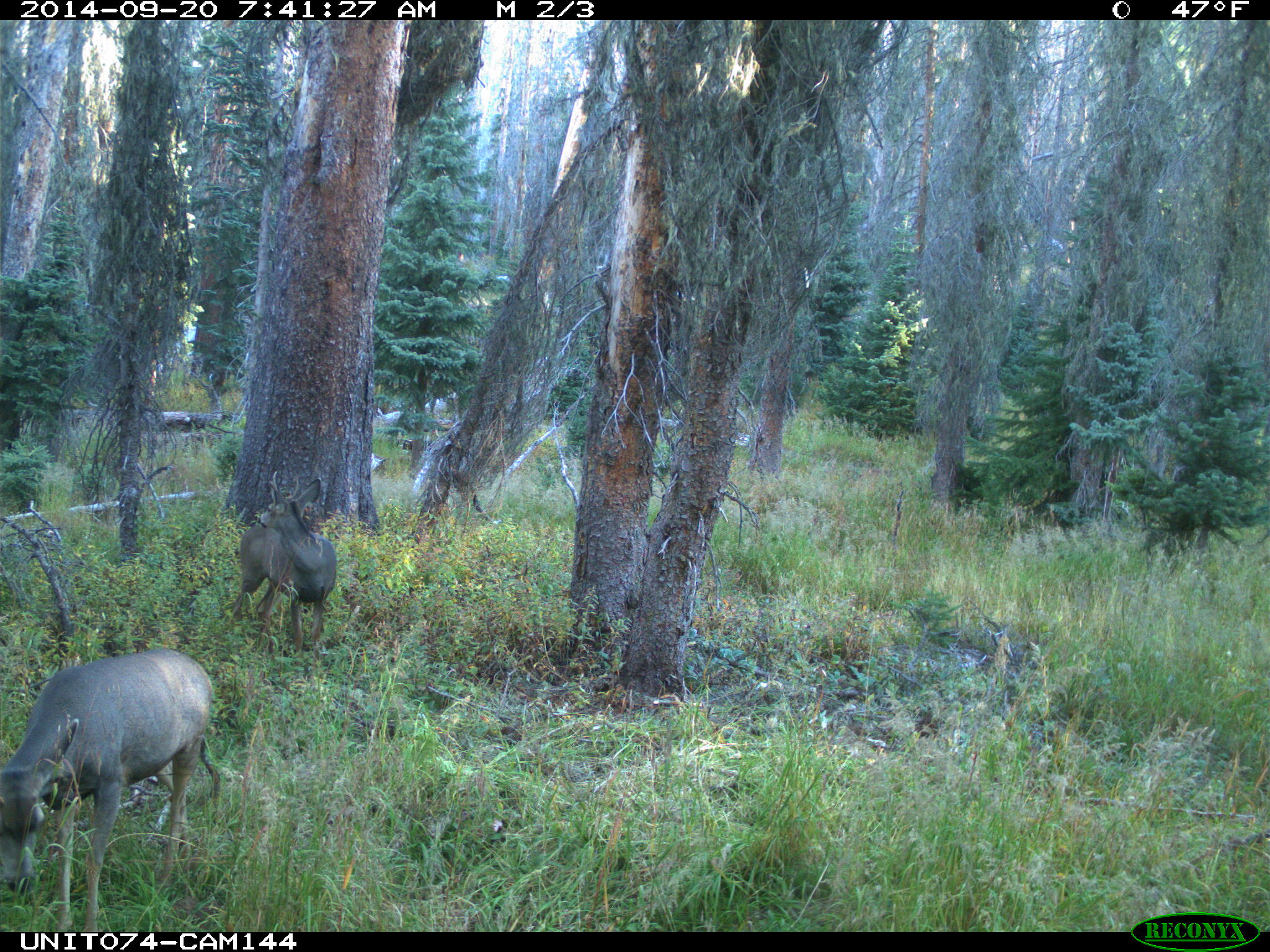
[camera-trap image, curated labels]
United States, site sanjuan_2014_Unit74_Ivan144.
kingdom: Animalia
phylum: Chordata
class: Mammalia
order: Artiodactyla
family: Cervidae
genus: Odocoileus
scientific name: Odocoileus hemionus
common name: mule deer